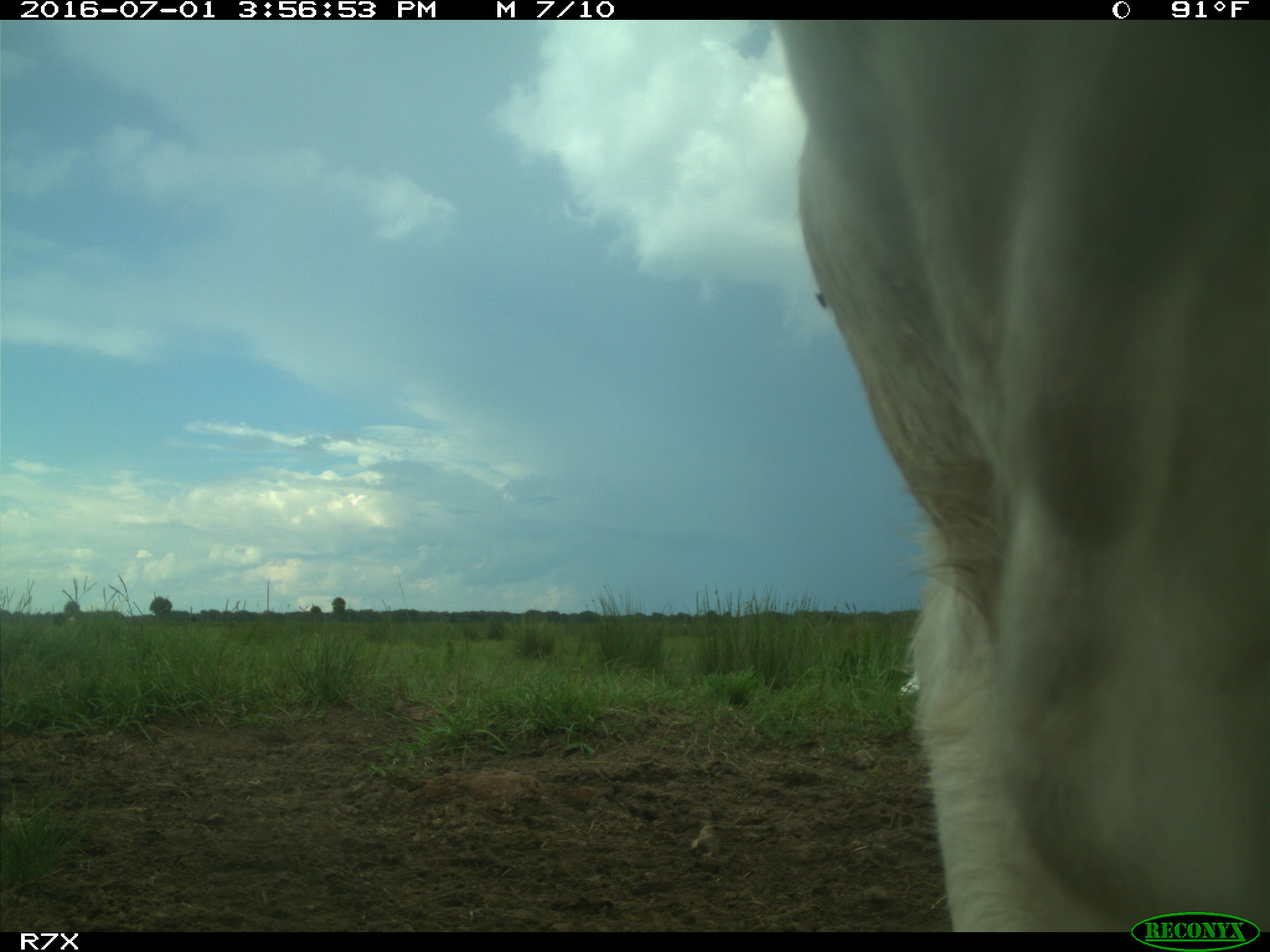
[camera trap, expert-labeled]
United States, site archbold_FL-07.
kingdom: Animalia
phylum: Chordata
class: Mammalia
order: Artiodactyla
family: Bovidae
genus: Bos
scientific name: Bos taurus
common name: domestic cow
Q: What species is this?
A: Bos taurus (domestic cow).